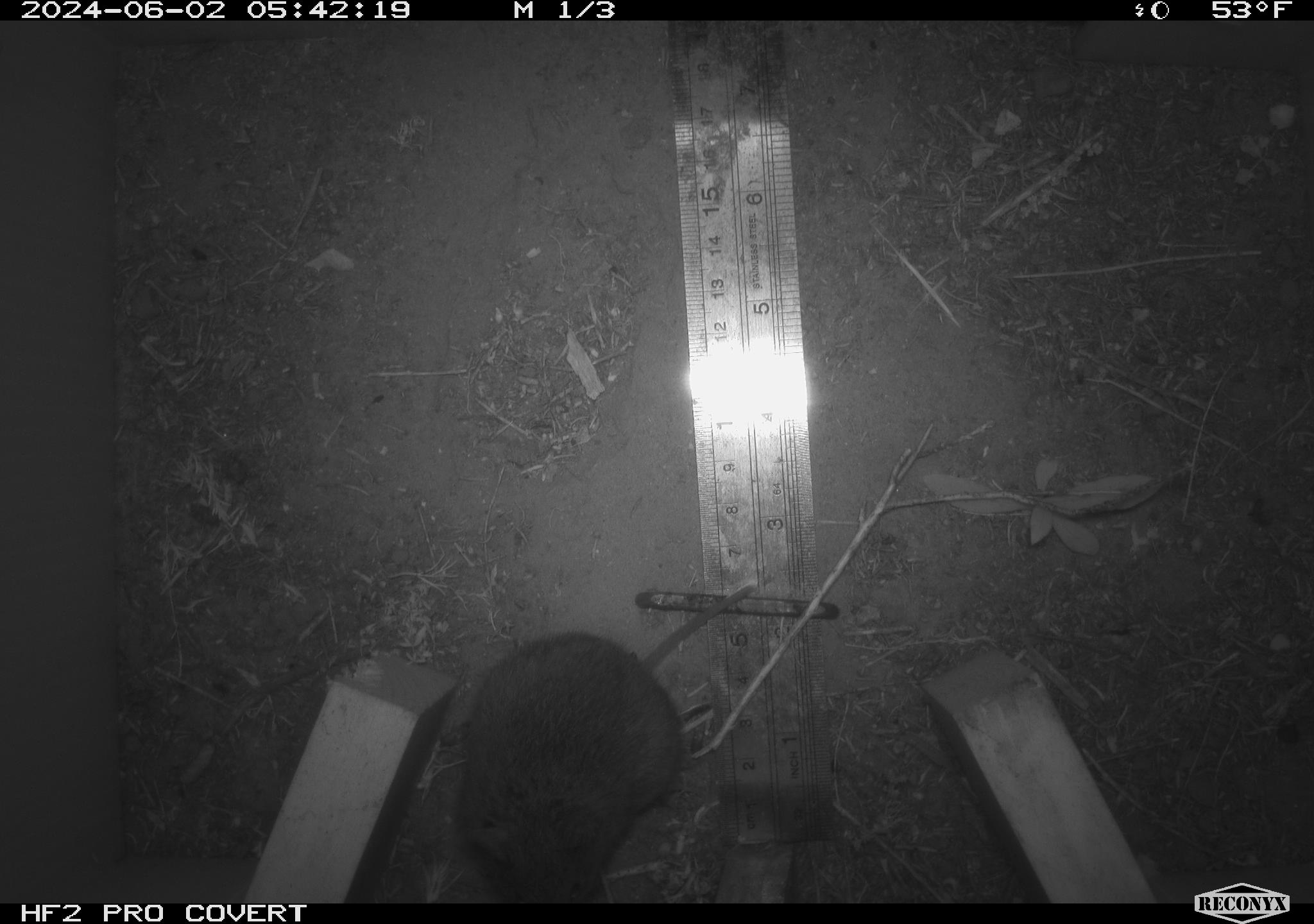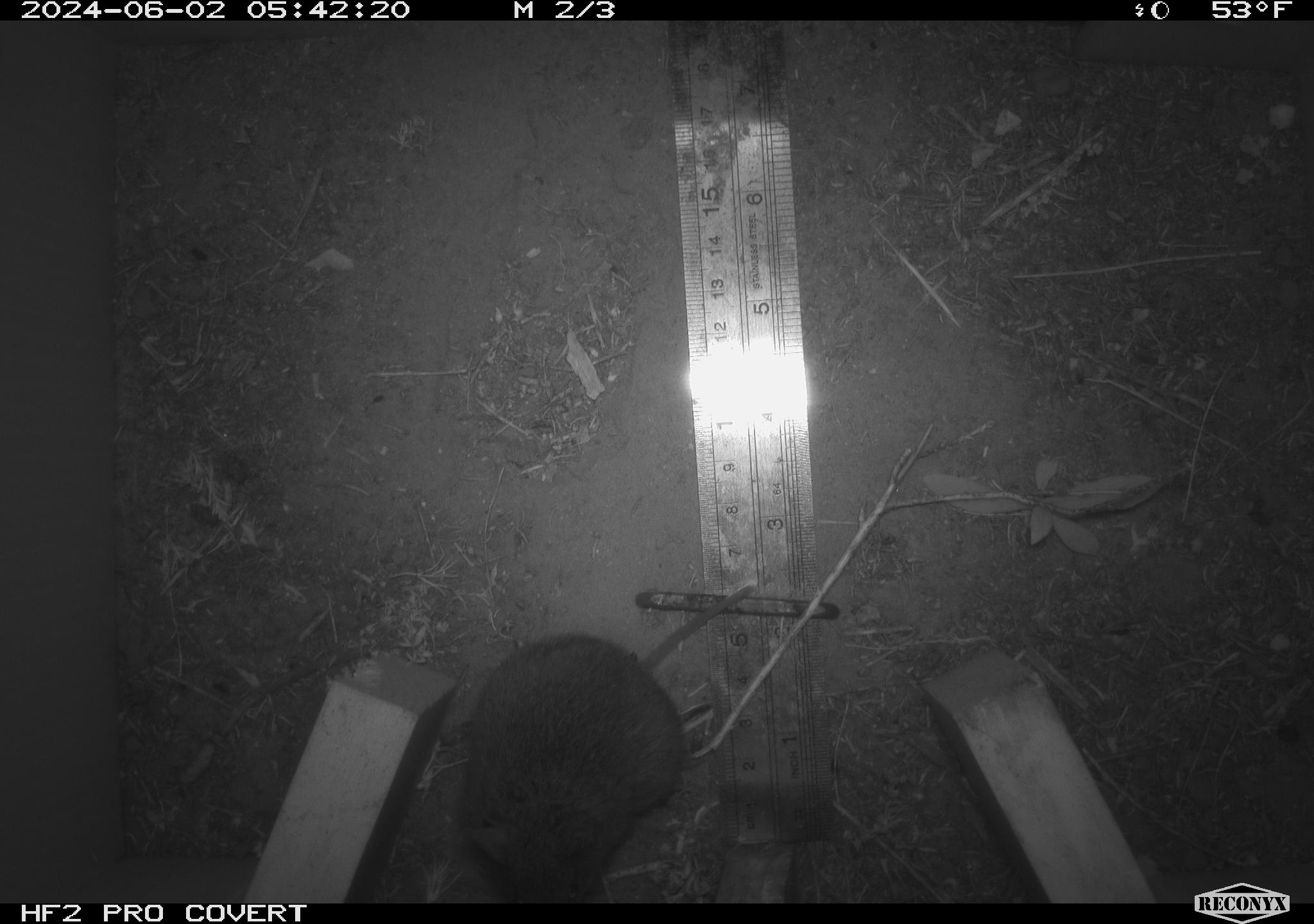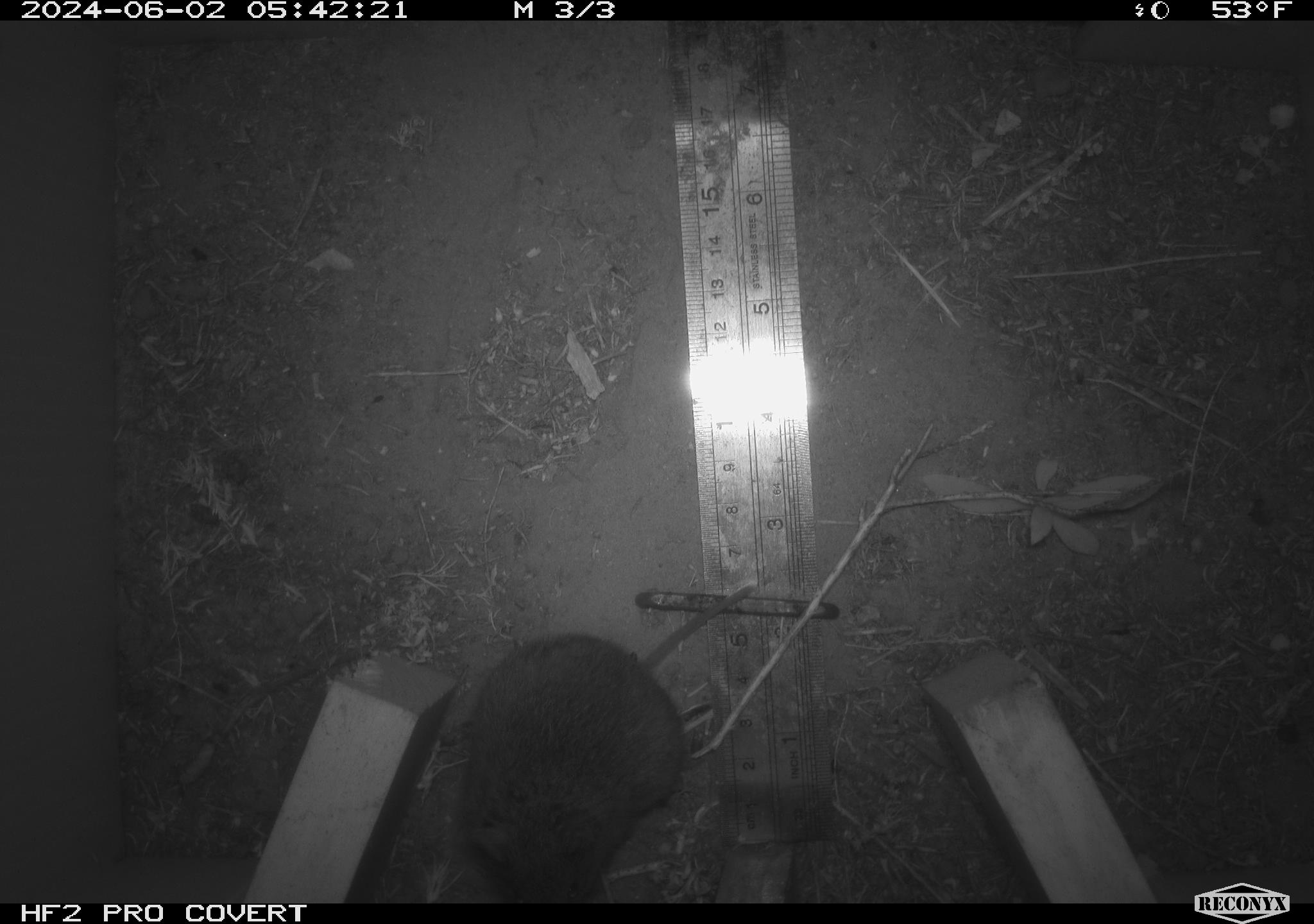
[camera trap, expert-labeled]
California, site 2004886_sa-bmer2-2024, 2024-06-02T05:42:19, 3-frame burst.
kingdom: Animalia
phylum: Chordata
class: Mammalia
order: Rodentia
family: Cricetidae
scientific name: Arvicolinae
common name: voles, lemmings, and muskrats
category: arvicolinae subfamily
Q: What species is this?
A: Arvicolinae subfamily (voles, lemmings, and muskrats) (Arvicolinae).